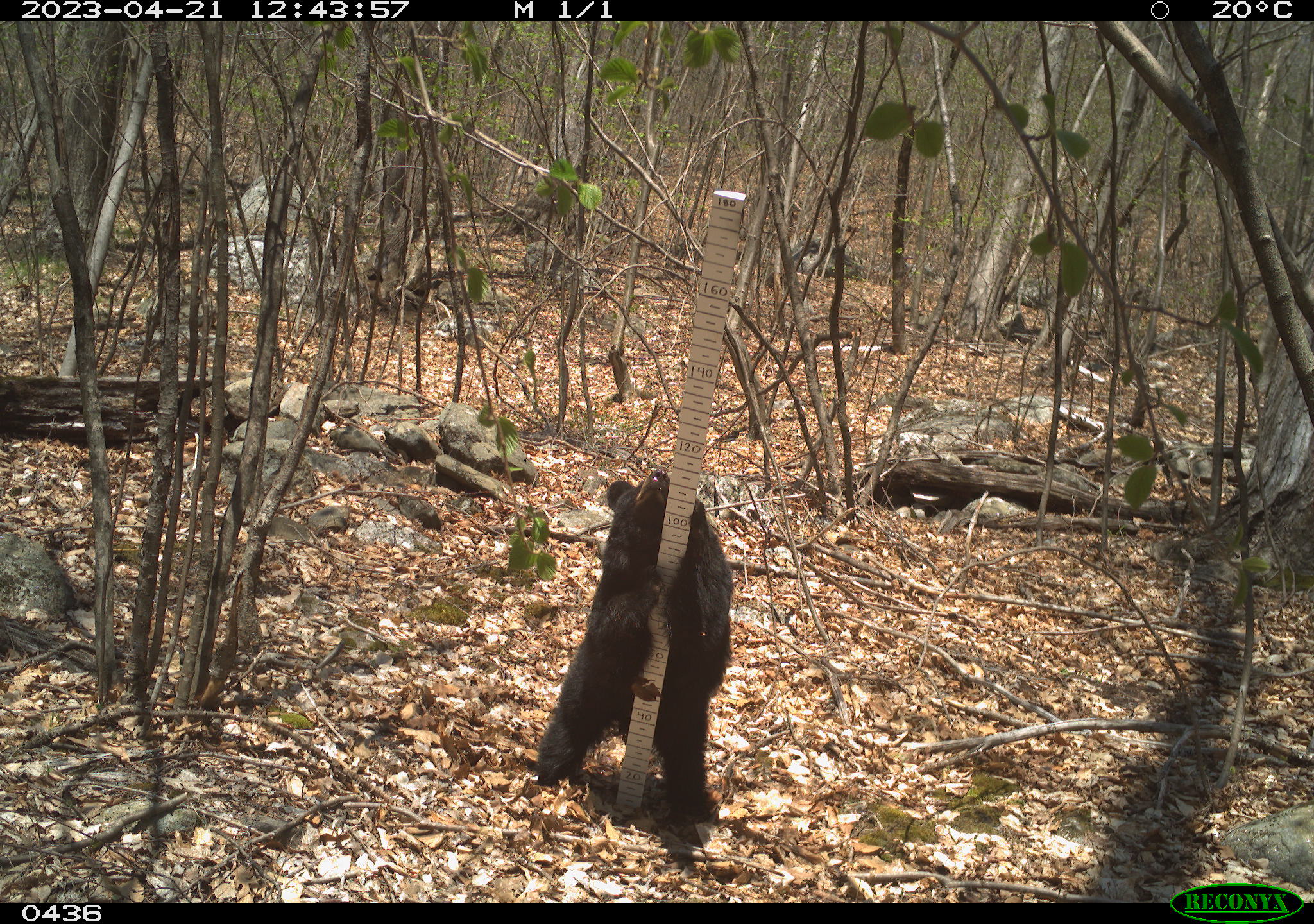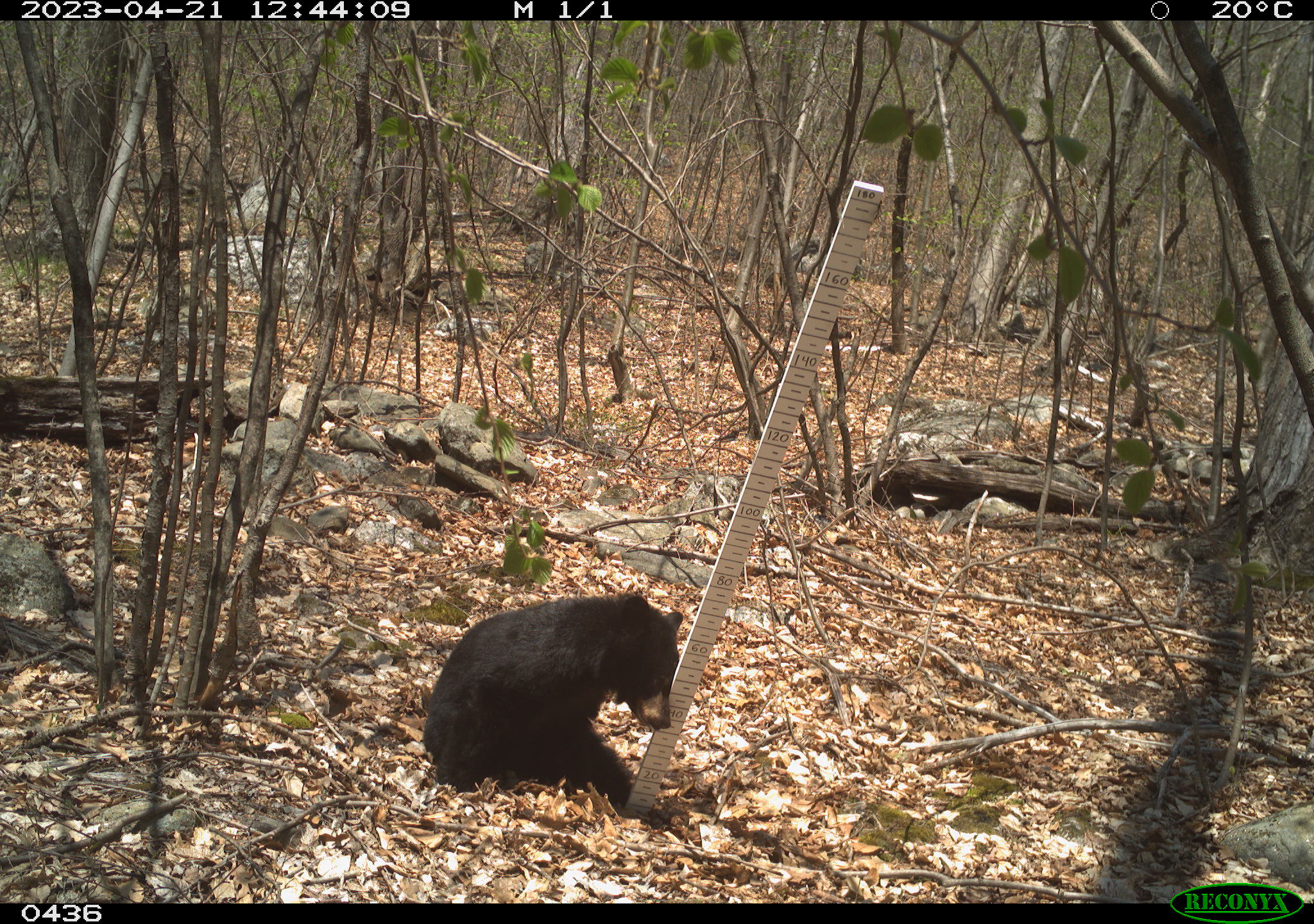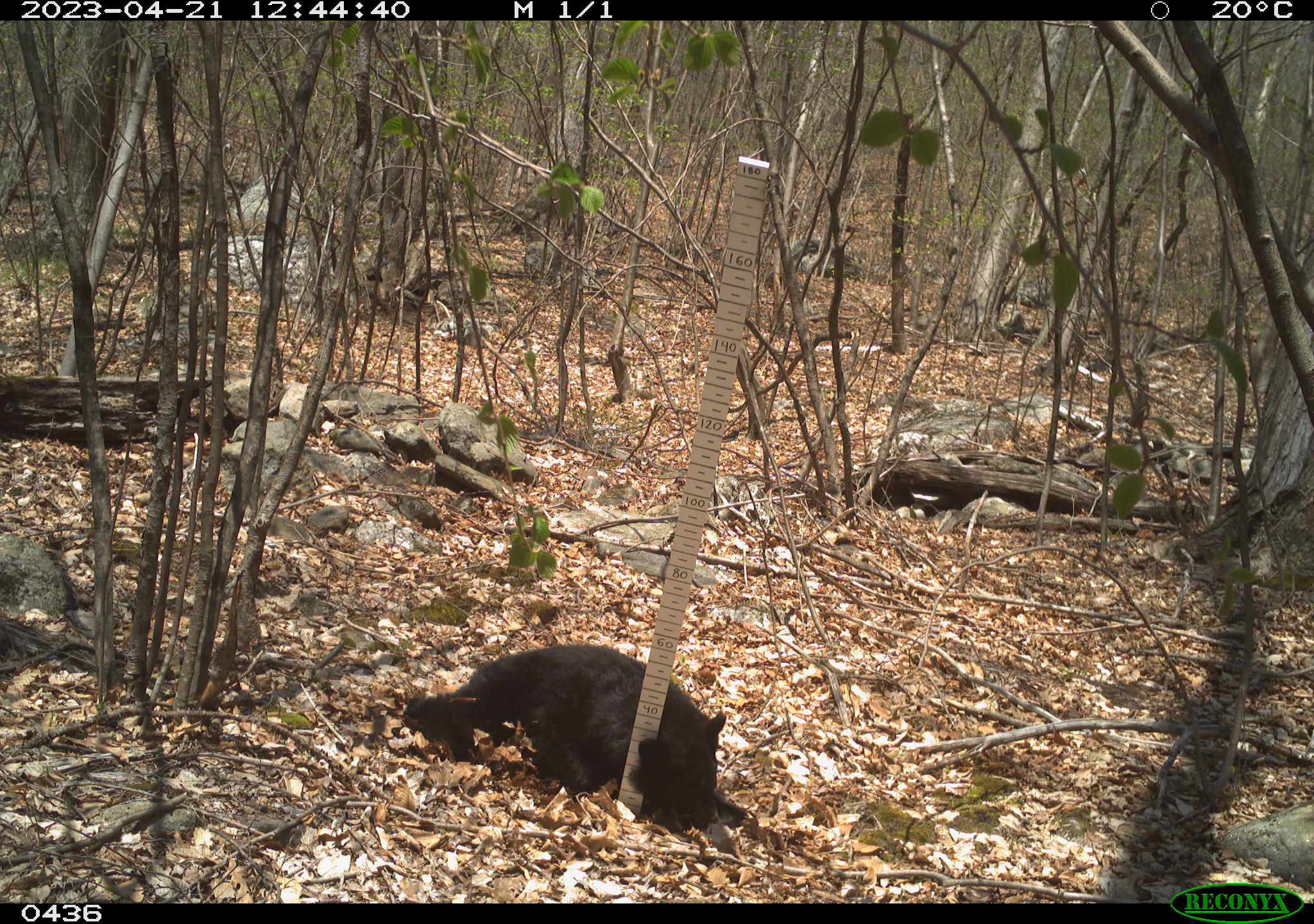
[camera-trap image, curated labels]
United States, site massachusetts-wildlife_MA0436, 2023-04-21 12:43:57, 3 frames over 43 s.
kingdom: Animalia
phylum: Chordata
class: Mammalia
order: Carnivora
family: Ursidae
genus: Ursus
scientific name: Ursus americanus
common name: black bear